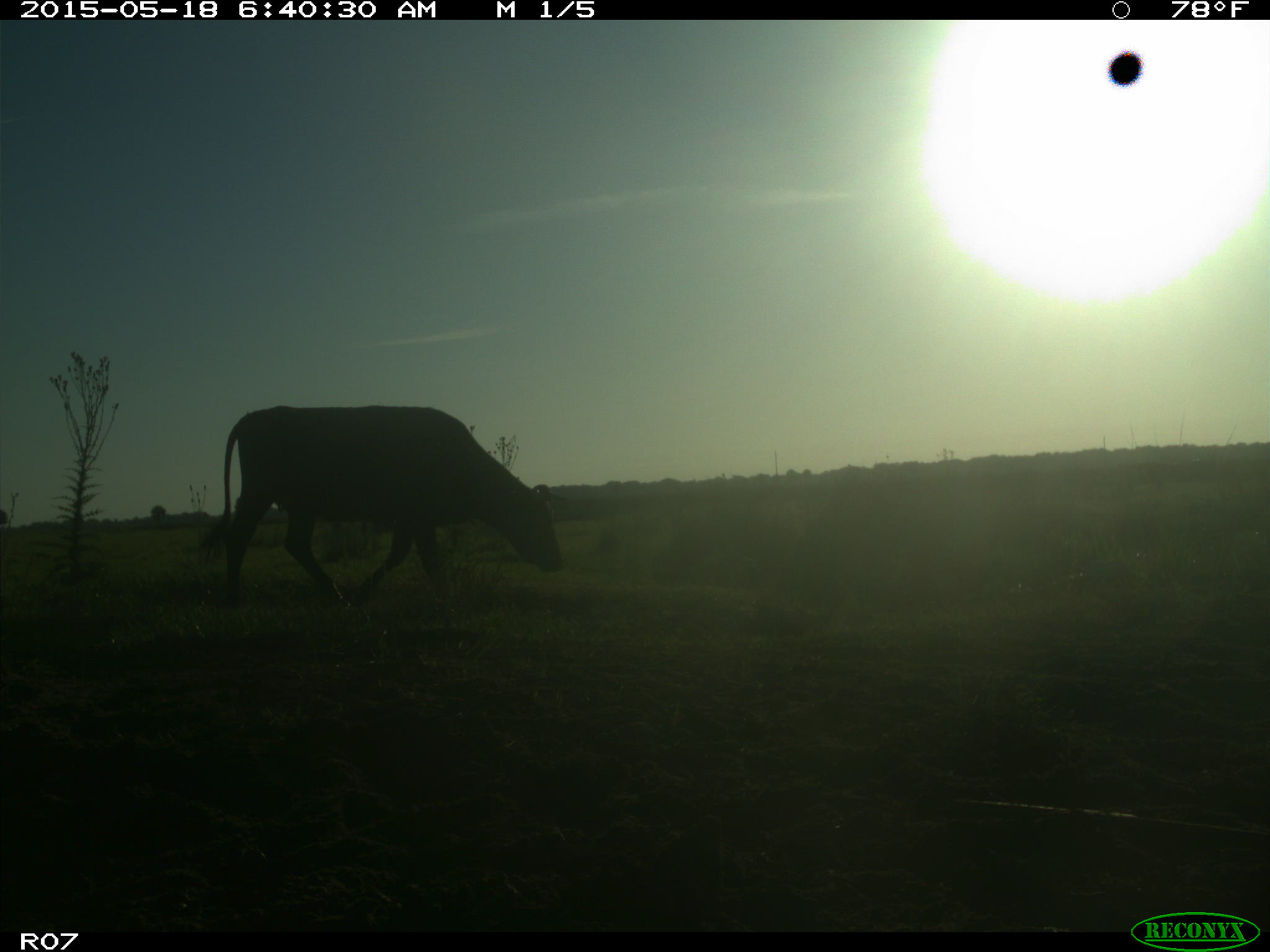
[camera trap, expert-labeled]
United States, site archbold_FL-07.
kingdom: Animalia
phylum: Chordata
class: Mammalia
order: Artiodactyla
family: Bovidae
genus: Bos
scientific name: Bos taurus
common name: domestic cow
Bos taurus (domestic cow).